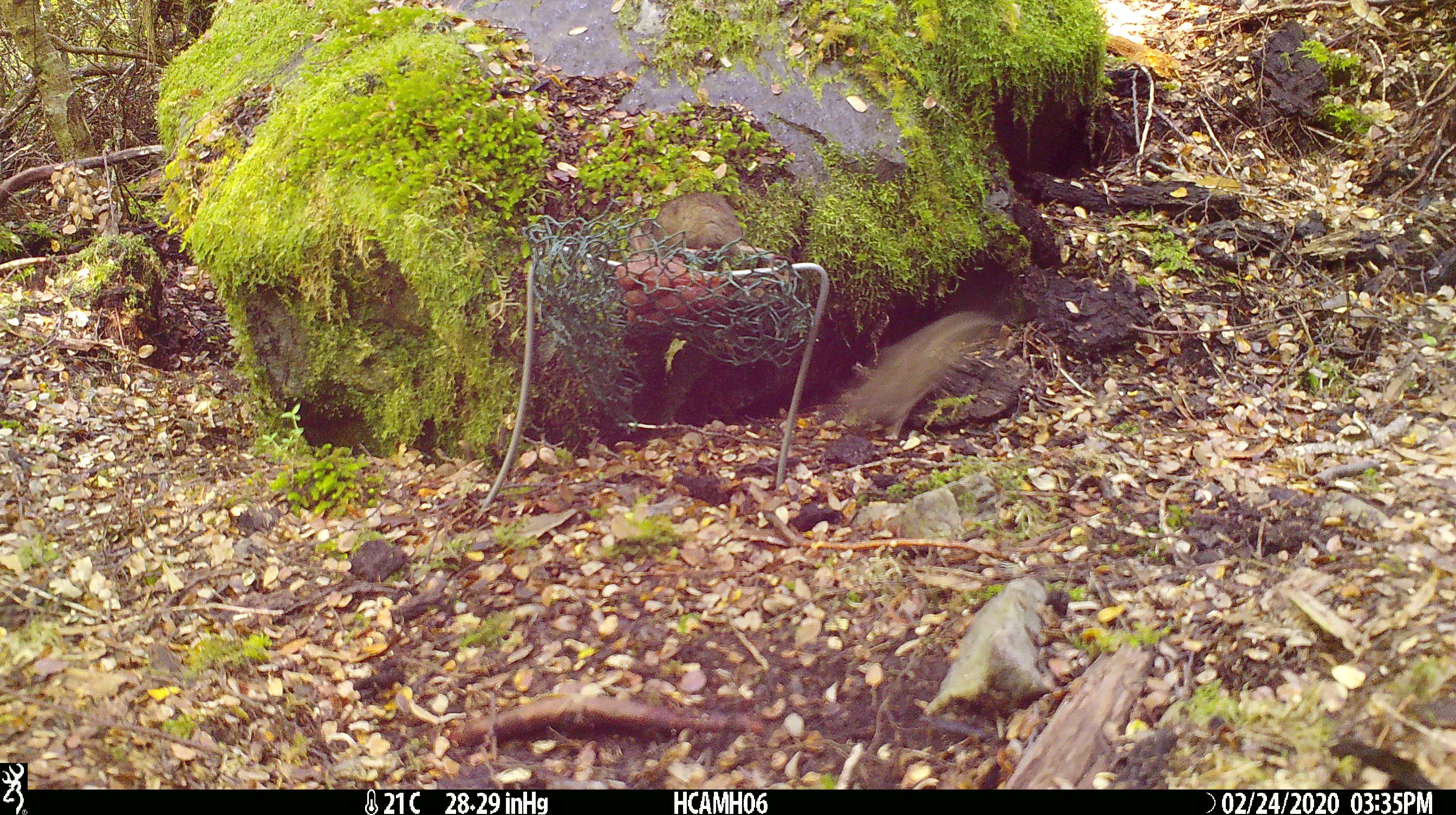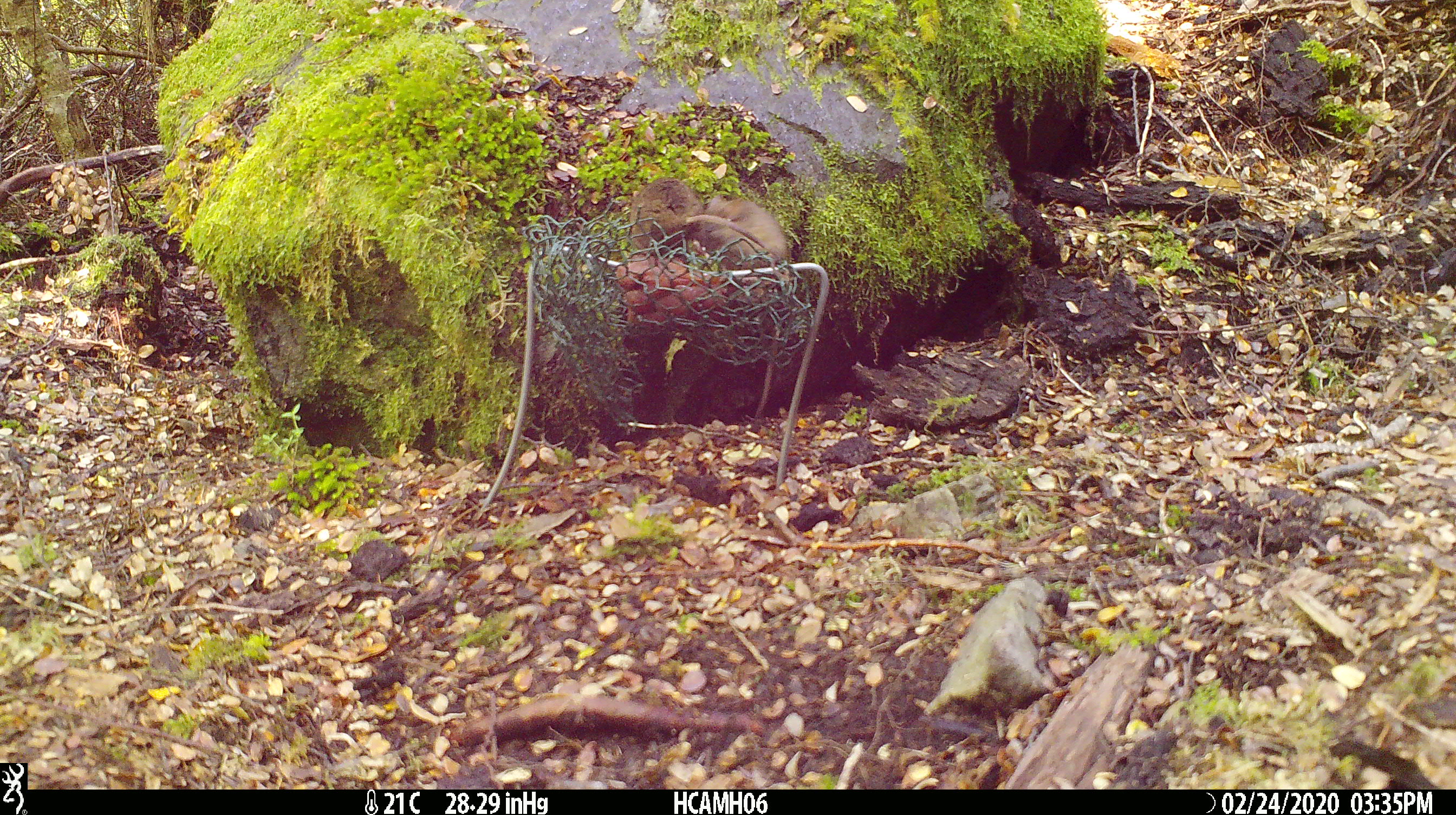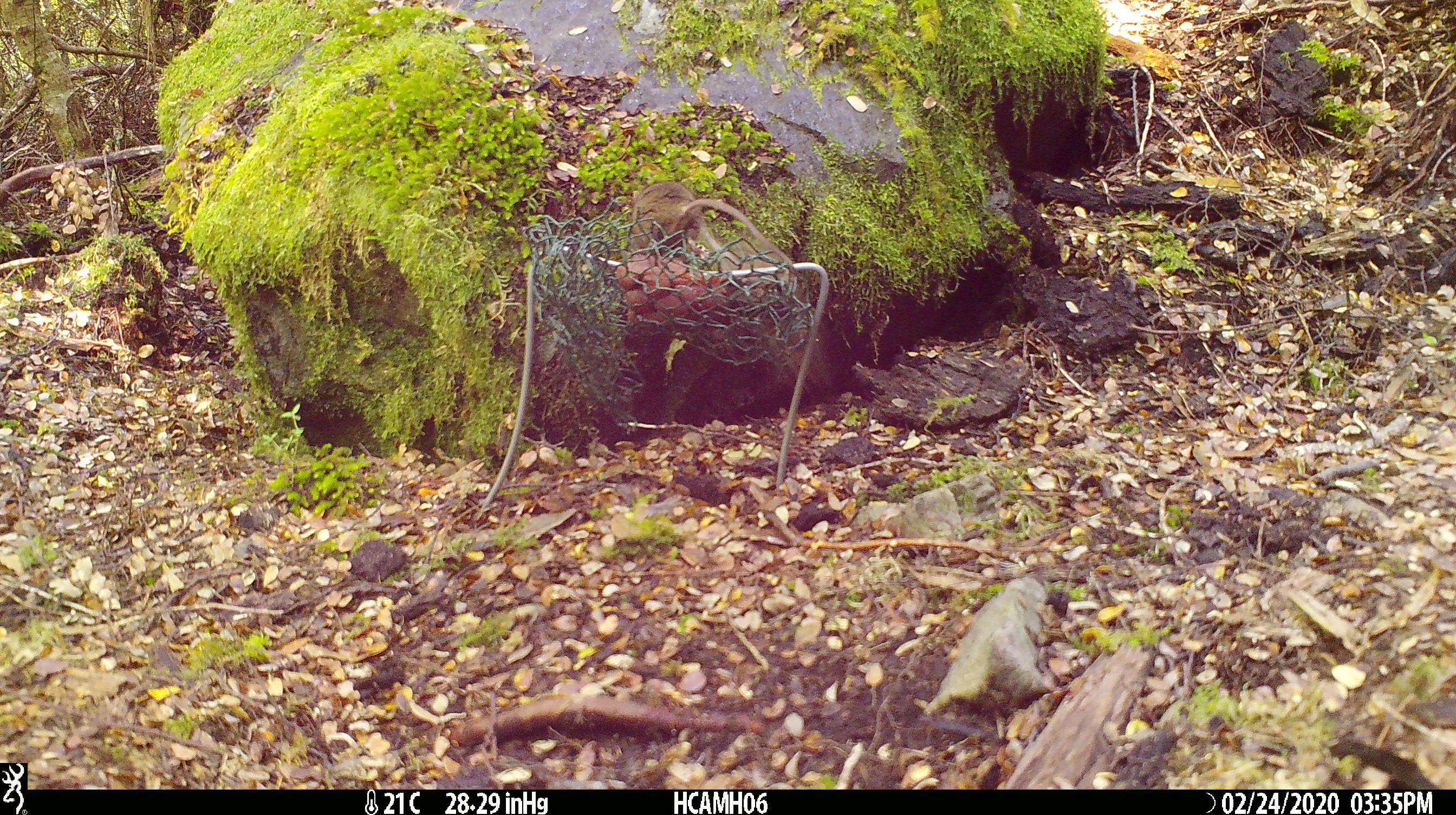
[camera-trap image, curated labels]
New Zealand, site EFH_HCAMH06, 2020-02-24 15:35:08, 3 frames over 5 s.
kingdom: Animalia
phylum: Chordata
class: Mammalia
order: Rodentia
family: Muridae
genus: Mus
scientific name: Mus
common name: mouse